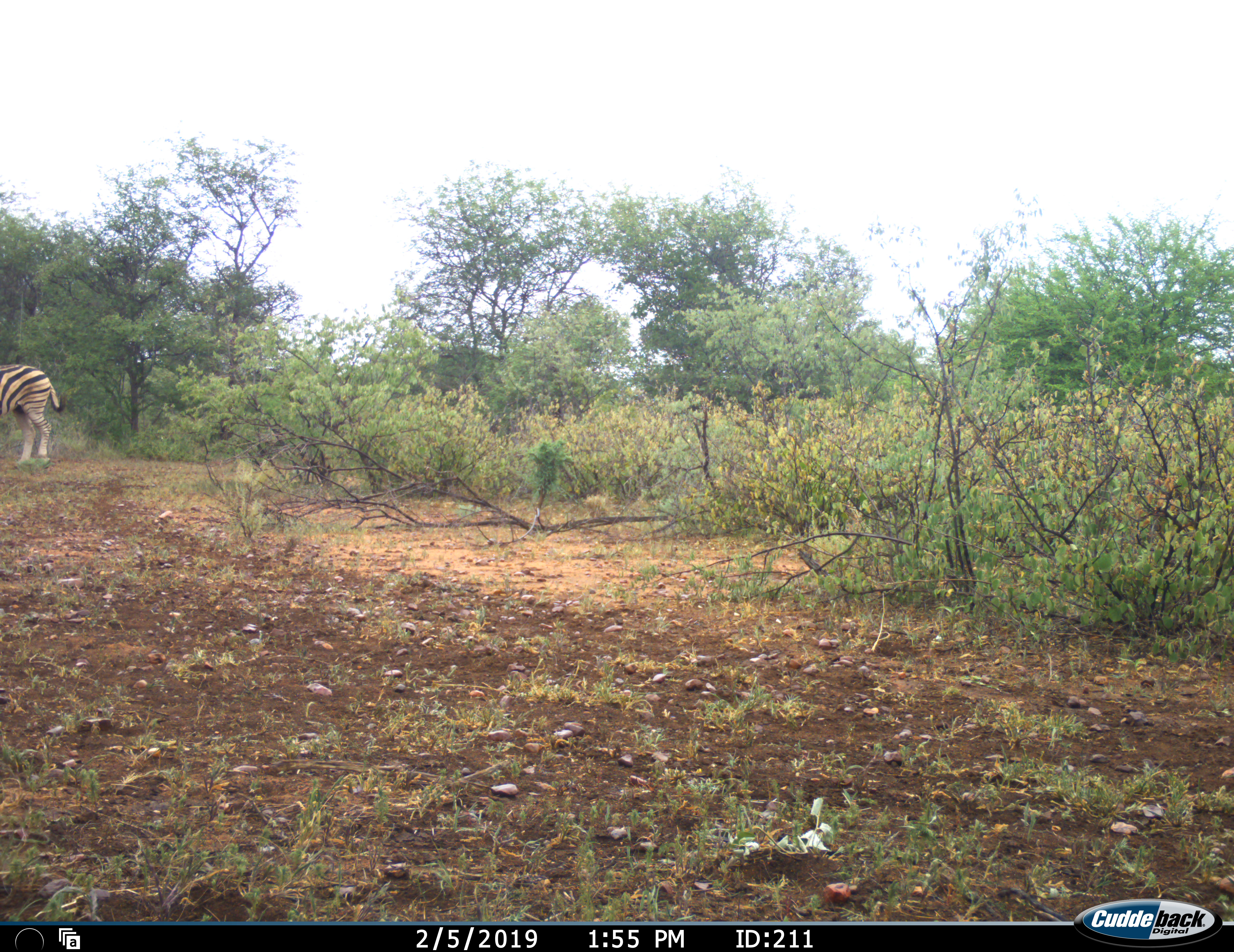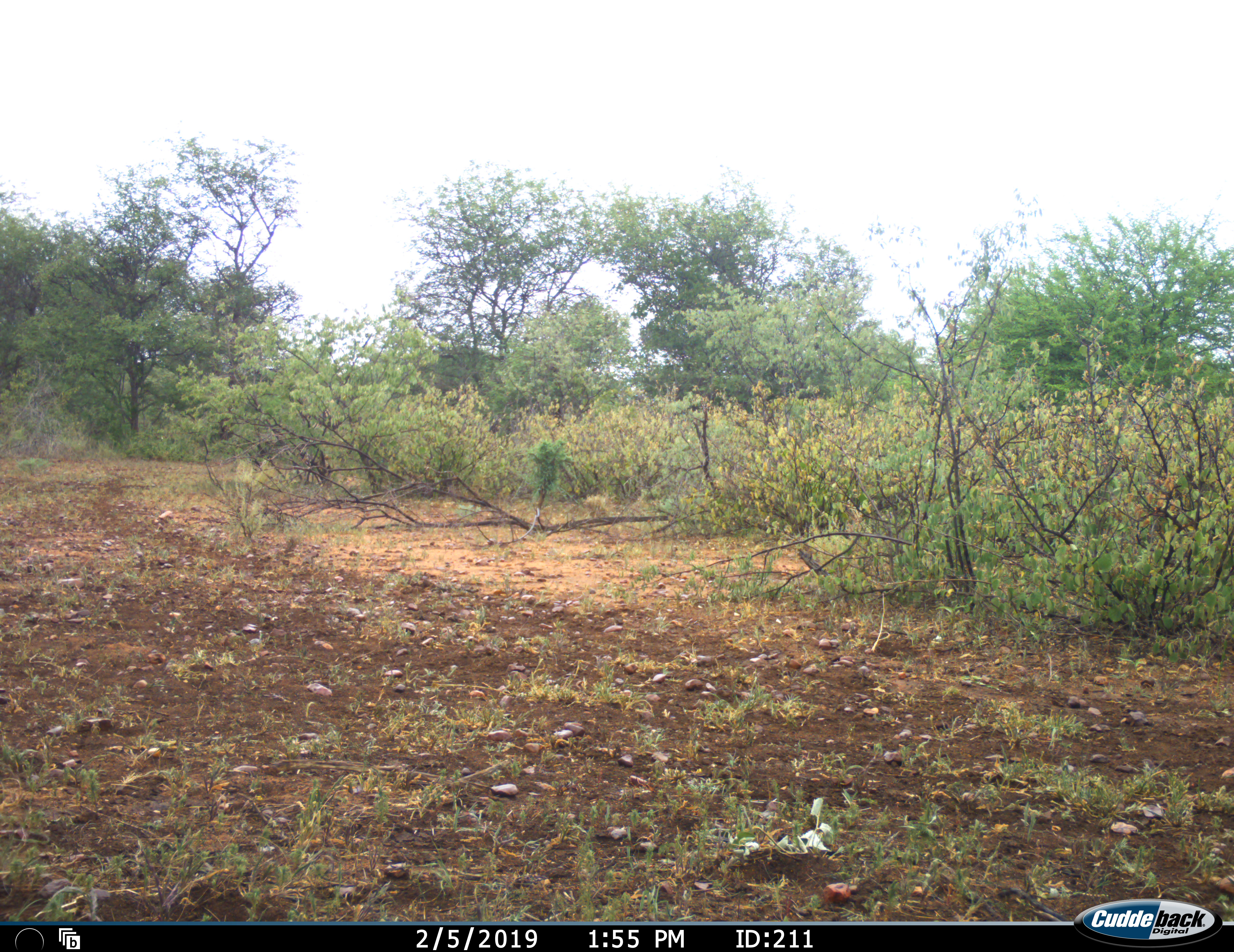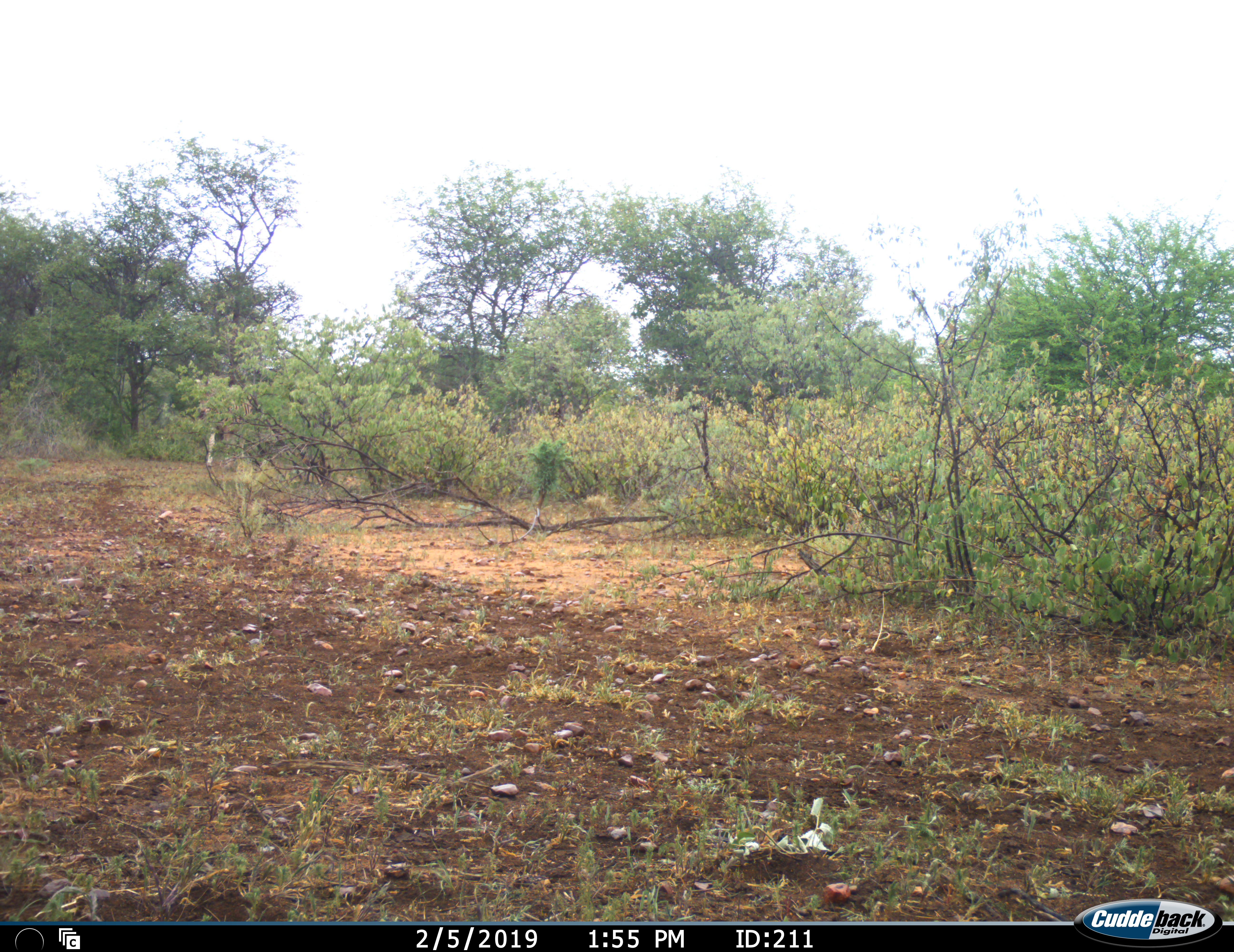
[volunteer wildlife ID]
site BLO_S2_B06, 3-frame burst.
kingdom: Animalia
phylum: Chordata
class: Mammalia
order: Perissodactyla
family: Equidae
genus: Equus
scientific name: Equus quagga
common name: plains zebra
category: zebraplains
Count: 1.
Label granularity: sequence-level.